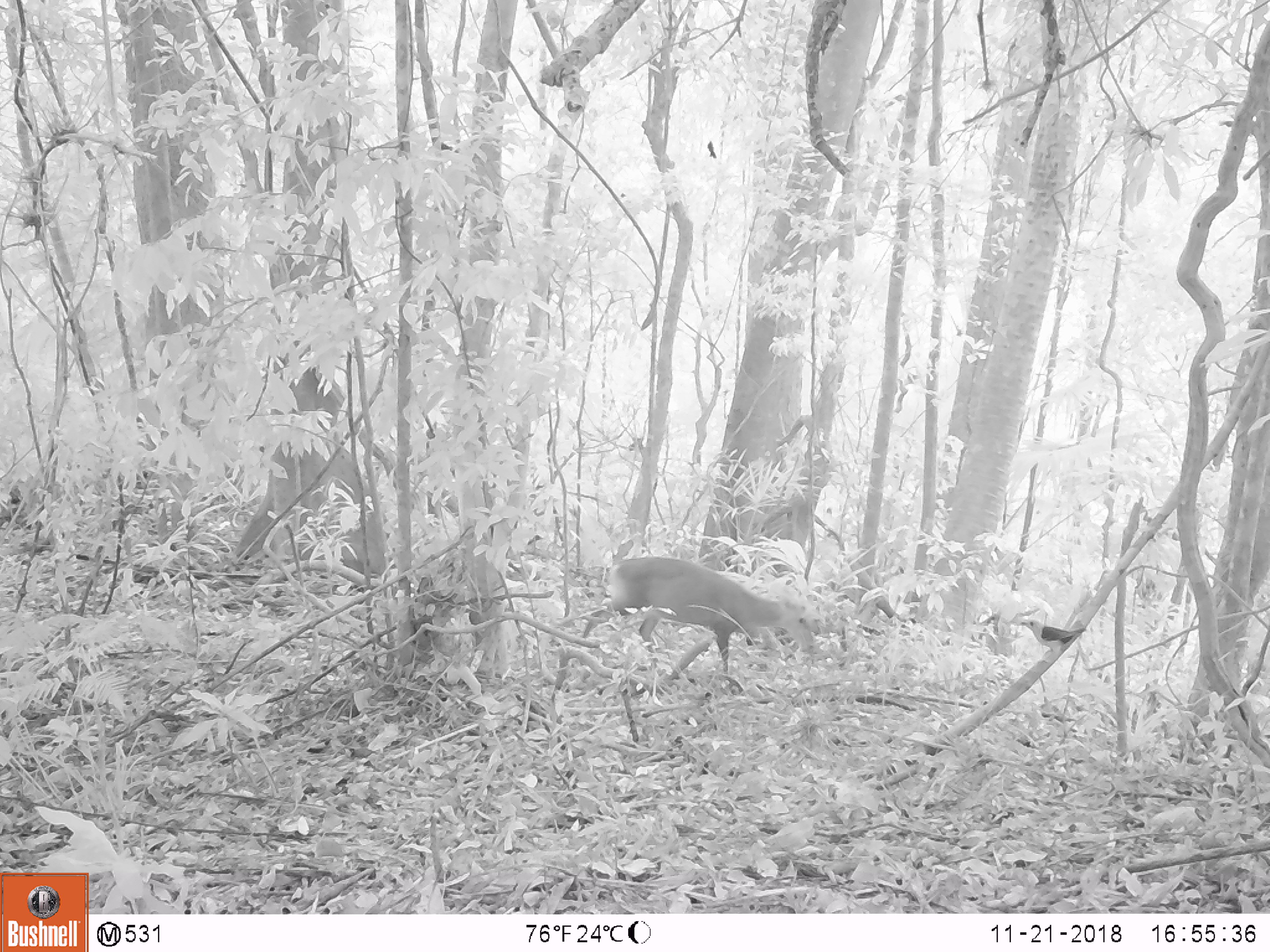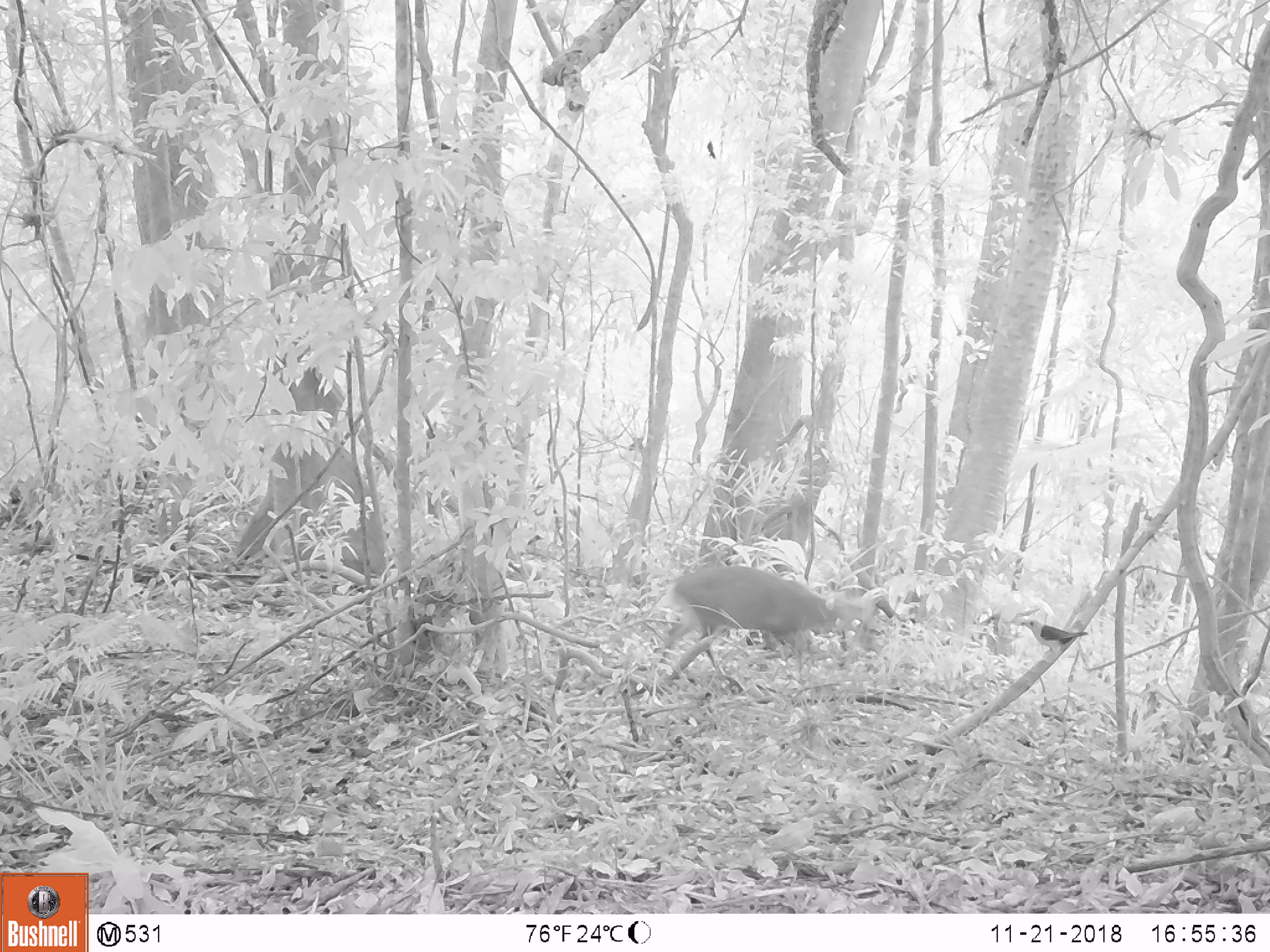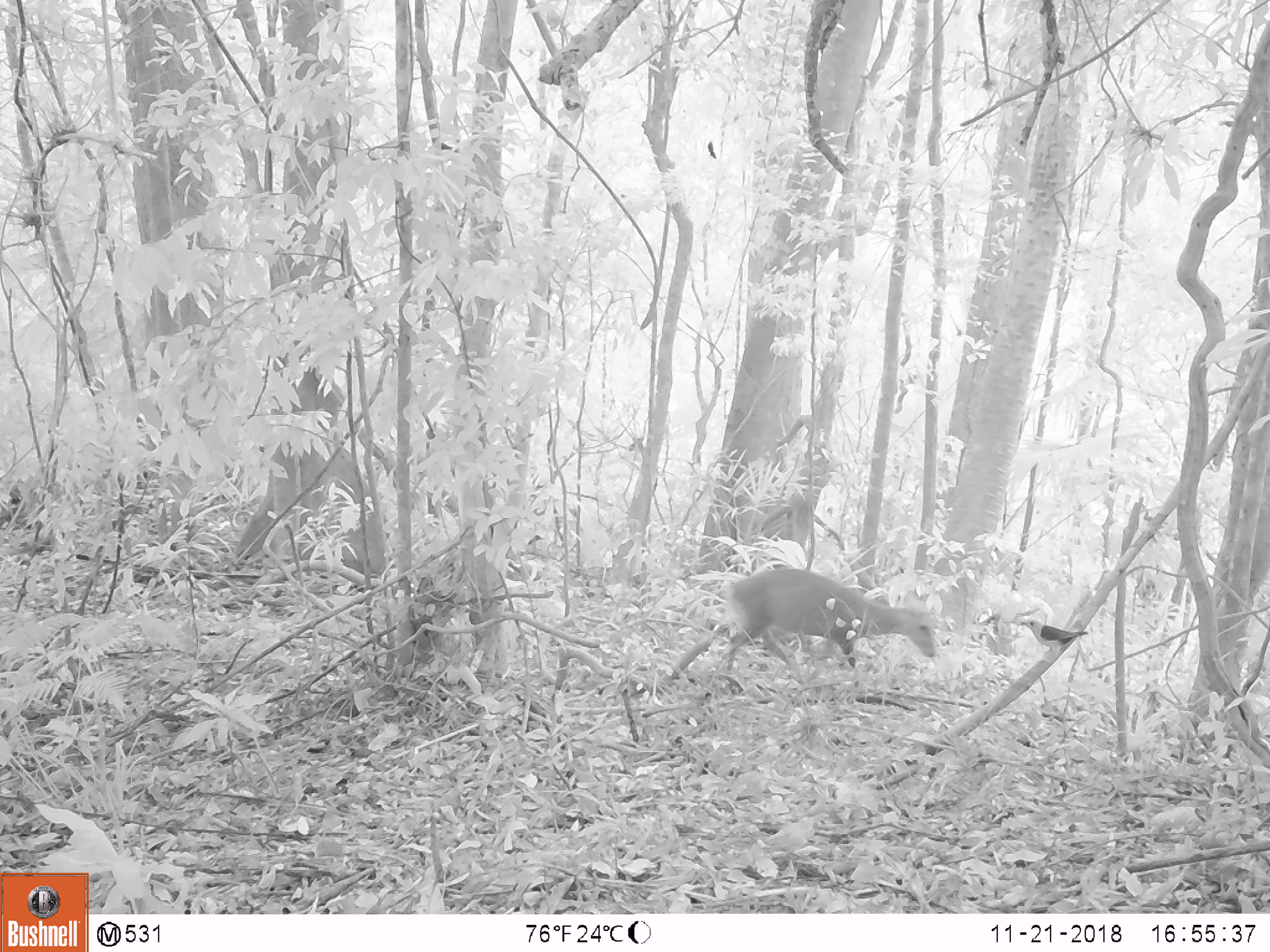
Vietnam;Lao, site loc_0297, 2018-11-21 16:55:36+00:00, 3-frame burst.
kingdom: Animalia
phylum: Chordata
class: Mammalia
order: Artiodactyla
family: Cervidae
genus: Muntiacus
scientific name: Muntiacus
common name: muntjacs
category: unidentified muntjac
Unidentified muntjac (muntjacs) (Muntiacus). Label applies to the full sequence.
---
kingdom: Animalia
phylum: Chordata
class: Aves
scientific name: Aves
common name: bird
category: unidentified bird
Unidentified bird (bird) (Aves). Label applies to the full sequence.